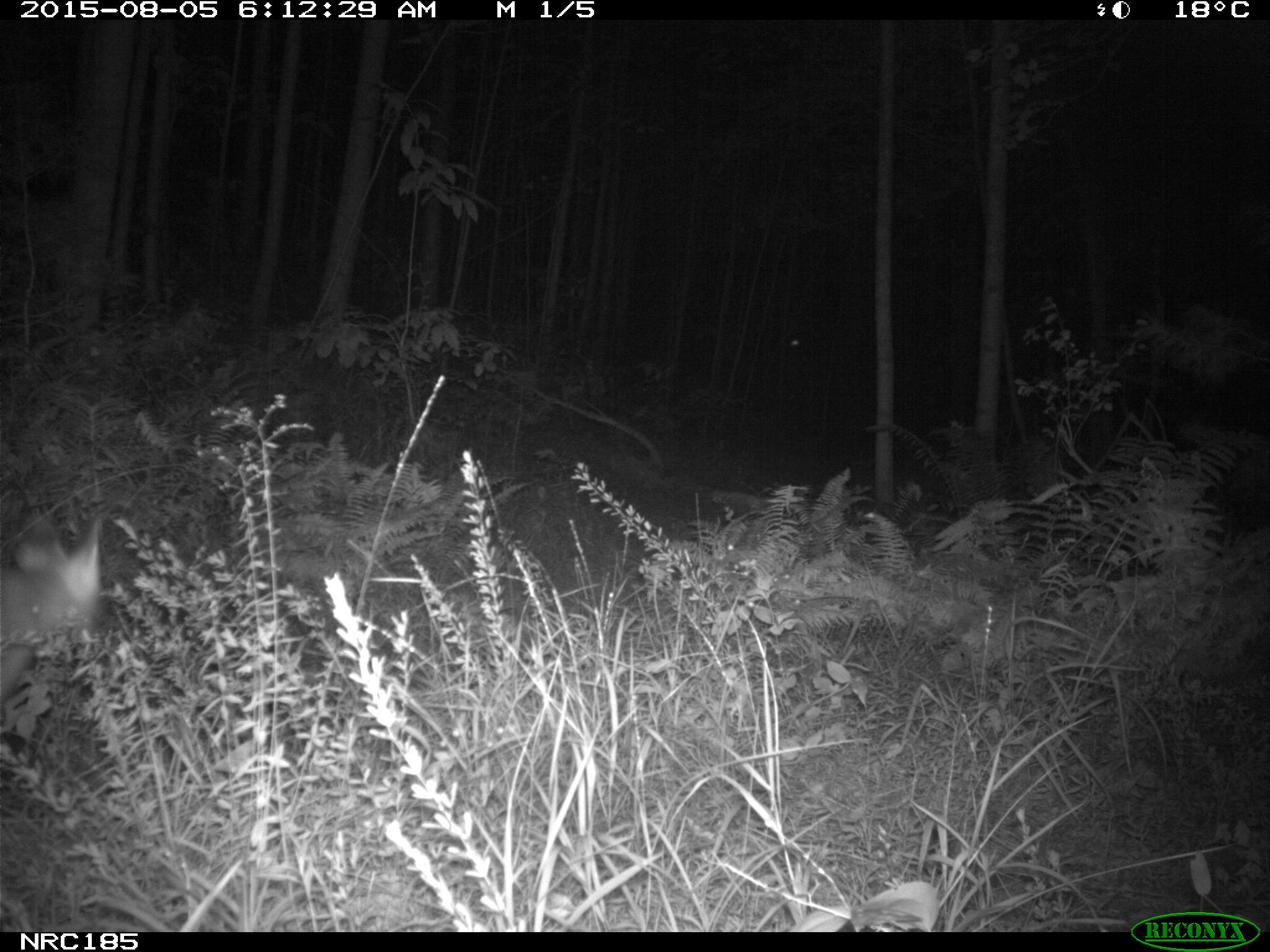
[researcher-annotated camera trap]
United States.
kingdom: Animalia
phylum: Chordata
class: Mammalia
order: Carnivora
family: Canidae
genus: Vulpes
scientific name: Vulpes vulpes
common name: red fox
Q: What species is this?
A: Red Fox (Vulpes vulpes).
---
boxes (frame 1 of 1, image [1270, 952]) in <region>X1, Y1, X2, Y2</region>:
Red Fox: <region>0, 511, 111, 663</region>